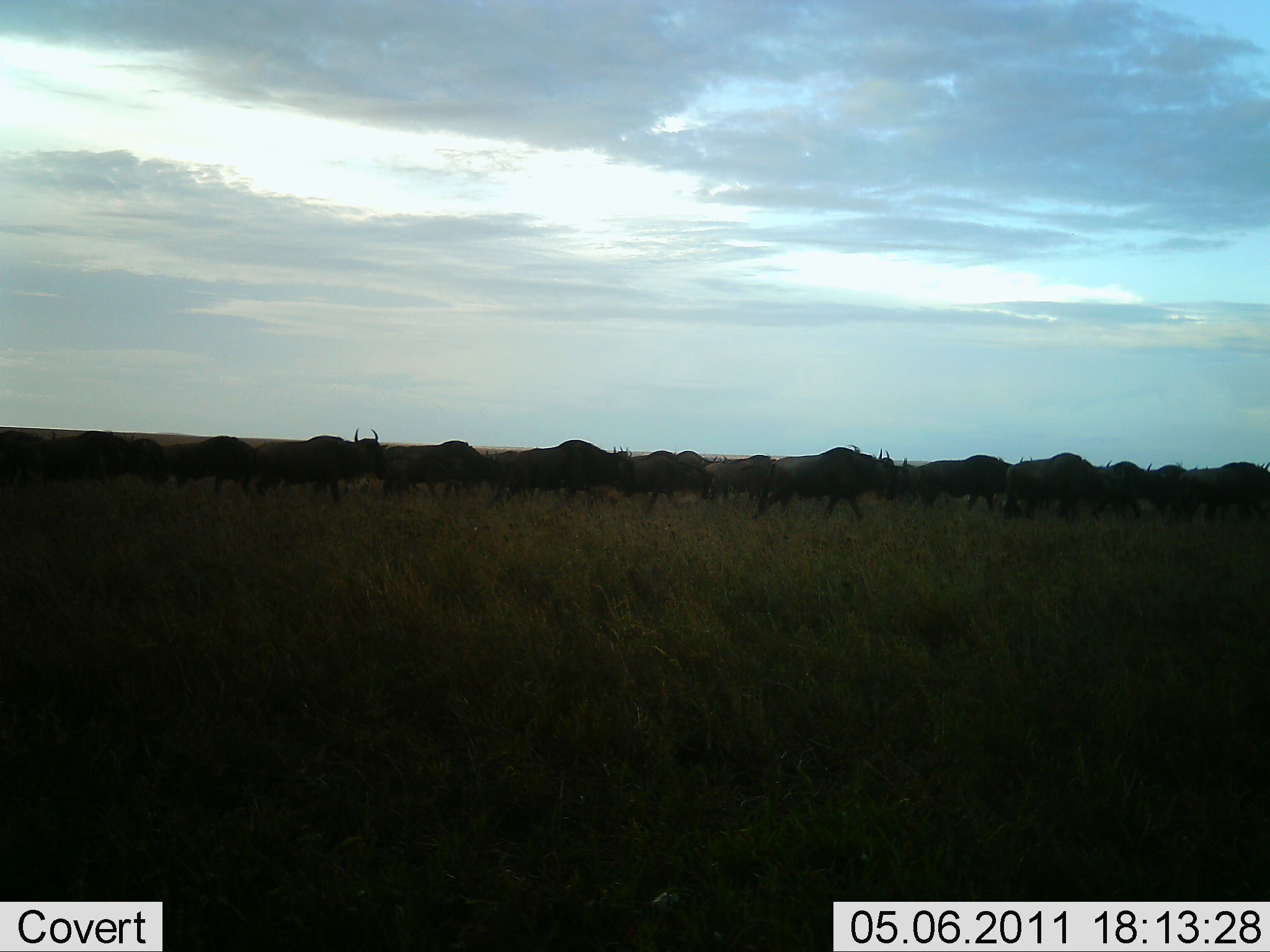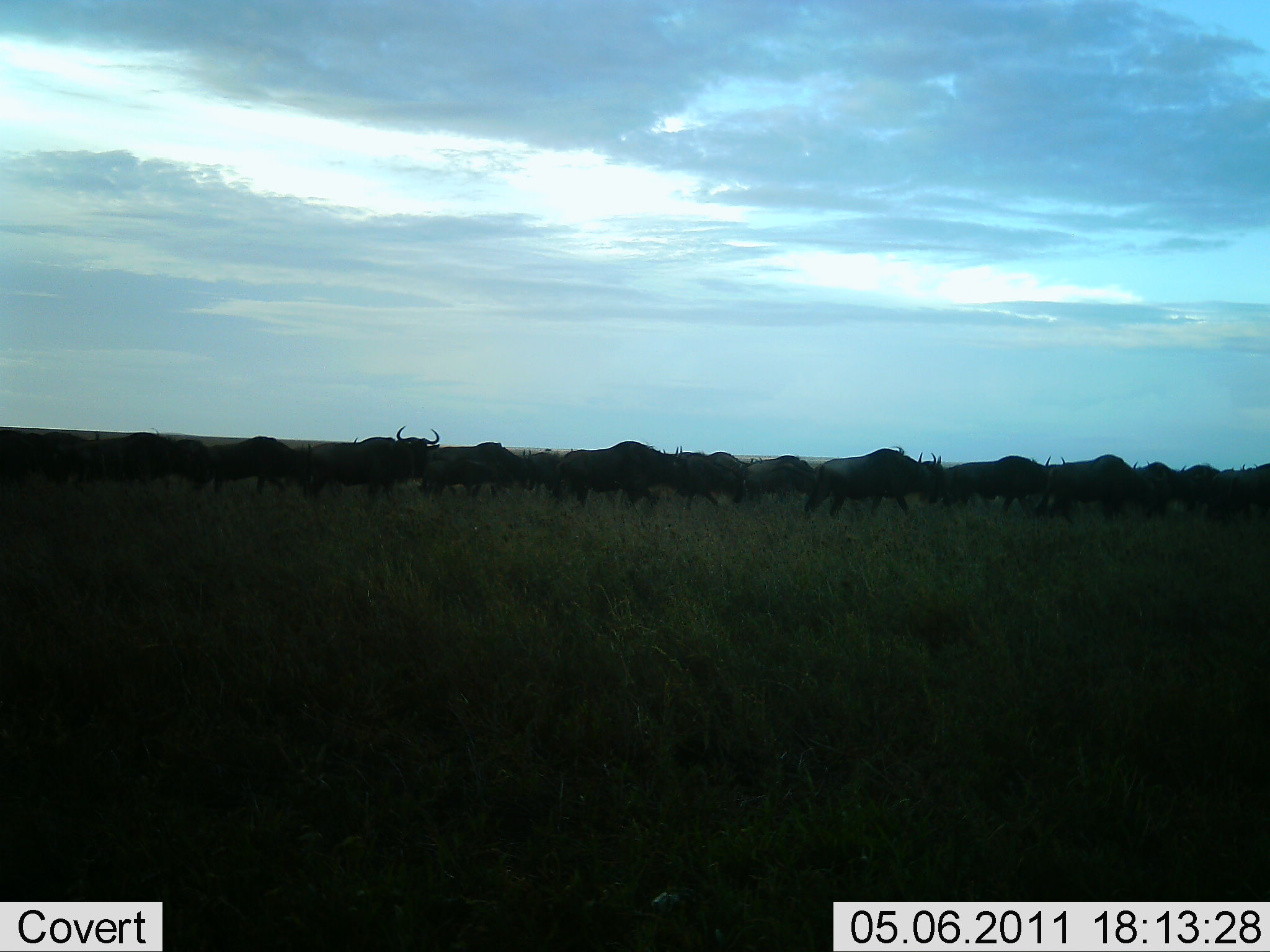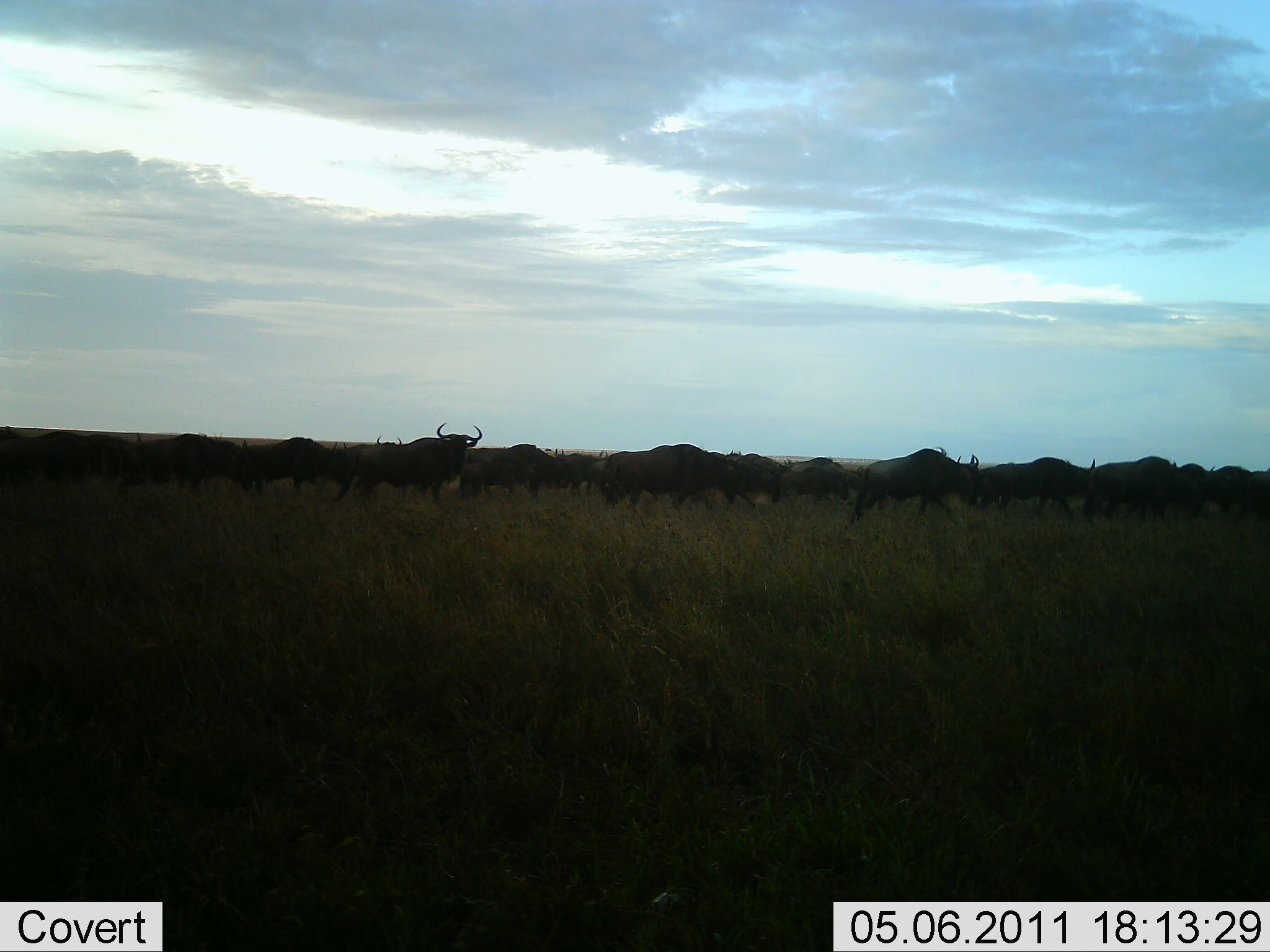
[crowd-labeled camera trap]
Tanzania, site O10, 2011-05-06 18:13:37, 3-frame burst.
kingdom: Animalia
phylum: Chordata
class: Mammalia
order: Artiodactyla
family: Bovidae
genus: Connochaetes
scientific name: Connochaetes taurinus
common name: blue wildebeest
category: wildebeest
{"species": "wildebeest (blue wildebeest) (Connochaetes taurinus)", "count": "11-50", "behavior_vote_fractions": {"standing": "0%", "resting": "0%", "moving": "100%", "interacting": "0%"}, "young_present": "0%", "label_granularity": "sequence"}